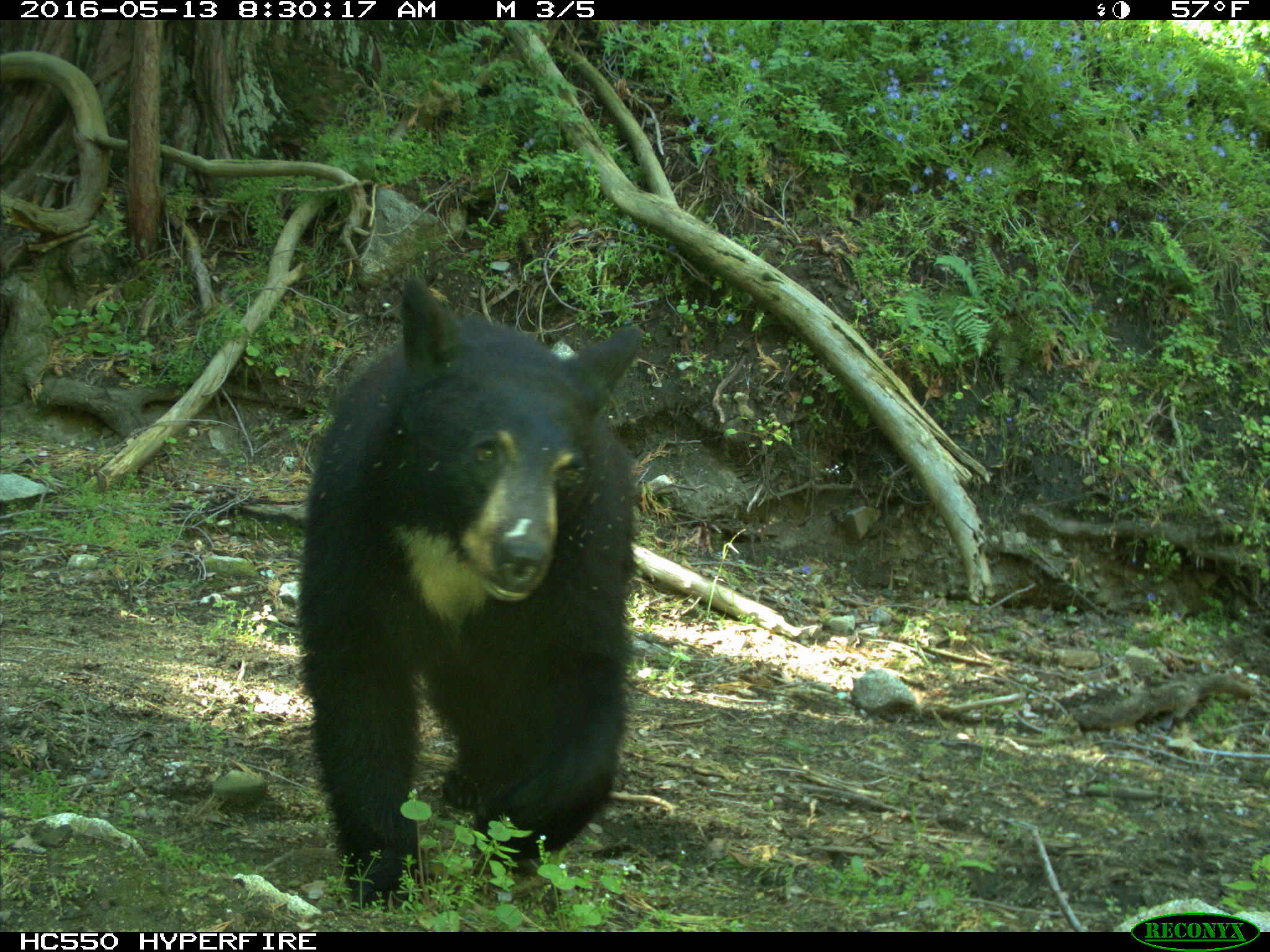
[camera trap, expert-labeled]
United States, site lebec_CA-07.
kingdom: Animalia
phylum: Chordata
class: Mammalia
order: Carnivora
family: Ursidae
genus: Ursus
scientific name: Ursus americanus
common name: american black bear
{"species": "Ursus americanus (american black bear)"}